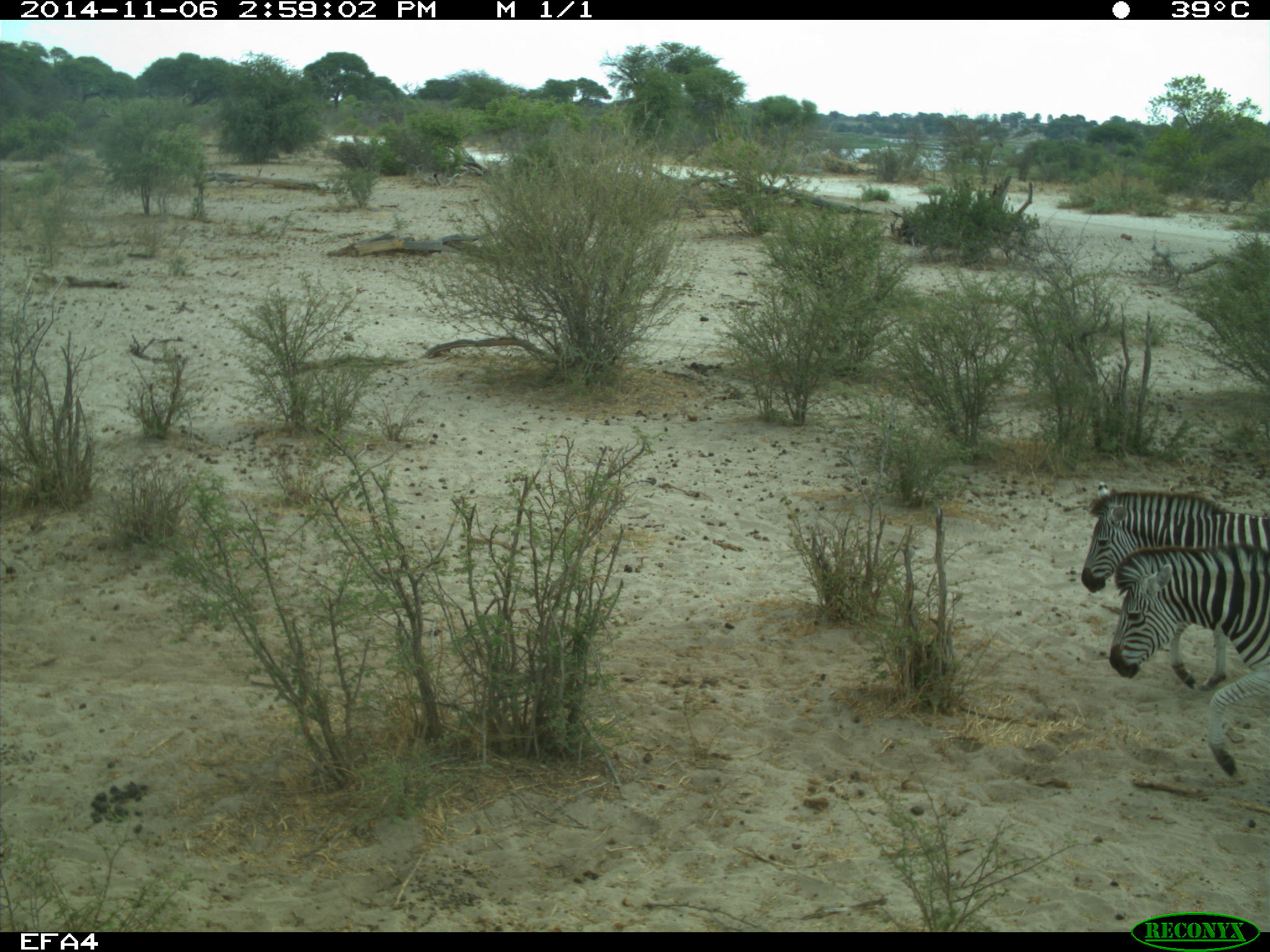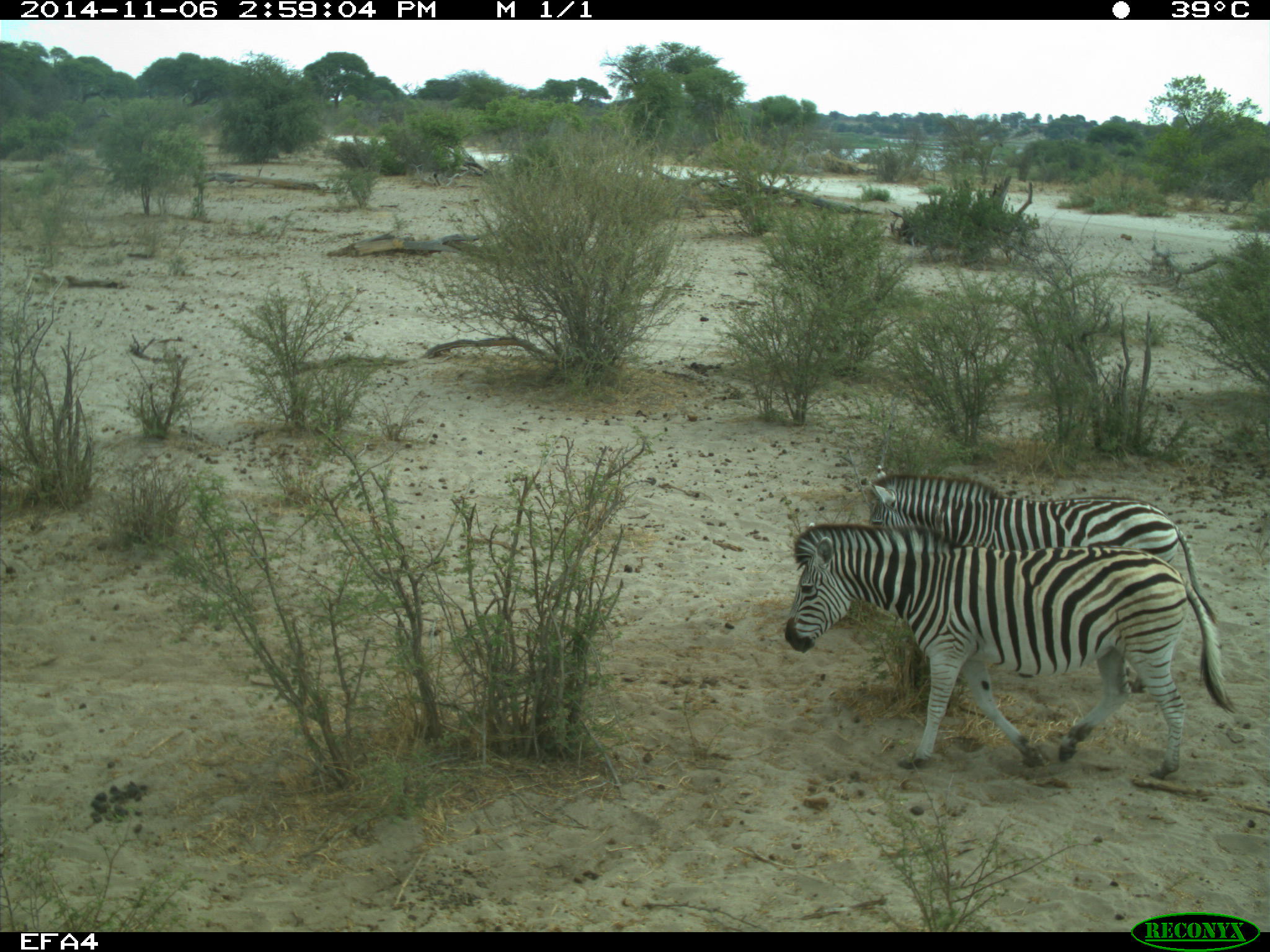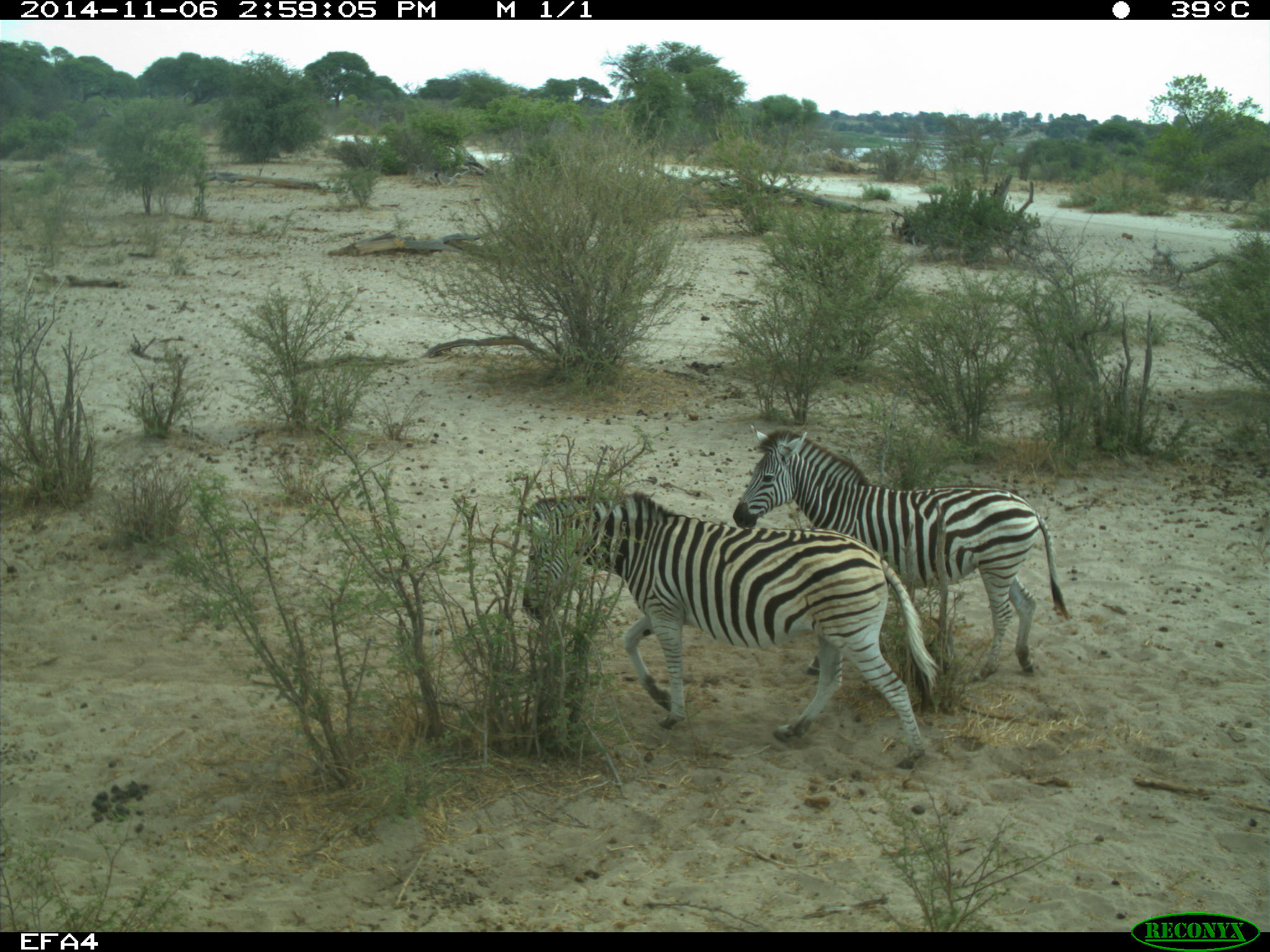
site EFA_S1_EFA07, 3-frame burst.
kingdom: Animalia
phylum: Chordata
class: Mammalia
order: Perissodactyla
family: Equidae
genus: Equus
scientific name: Equus quagga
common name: plains zebra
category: zebraplains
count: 2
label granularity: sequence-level